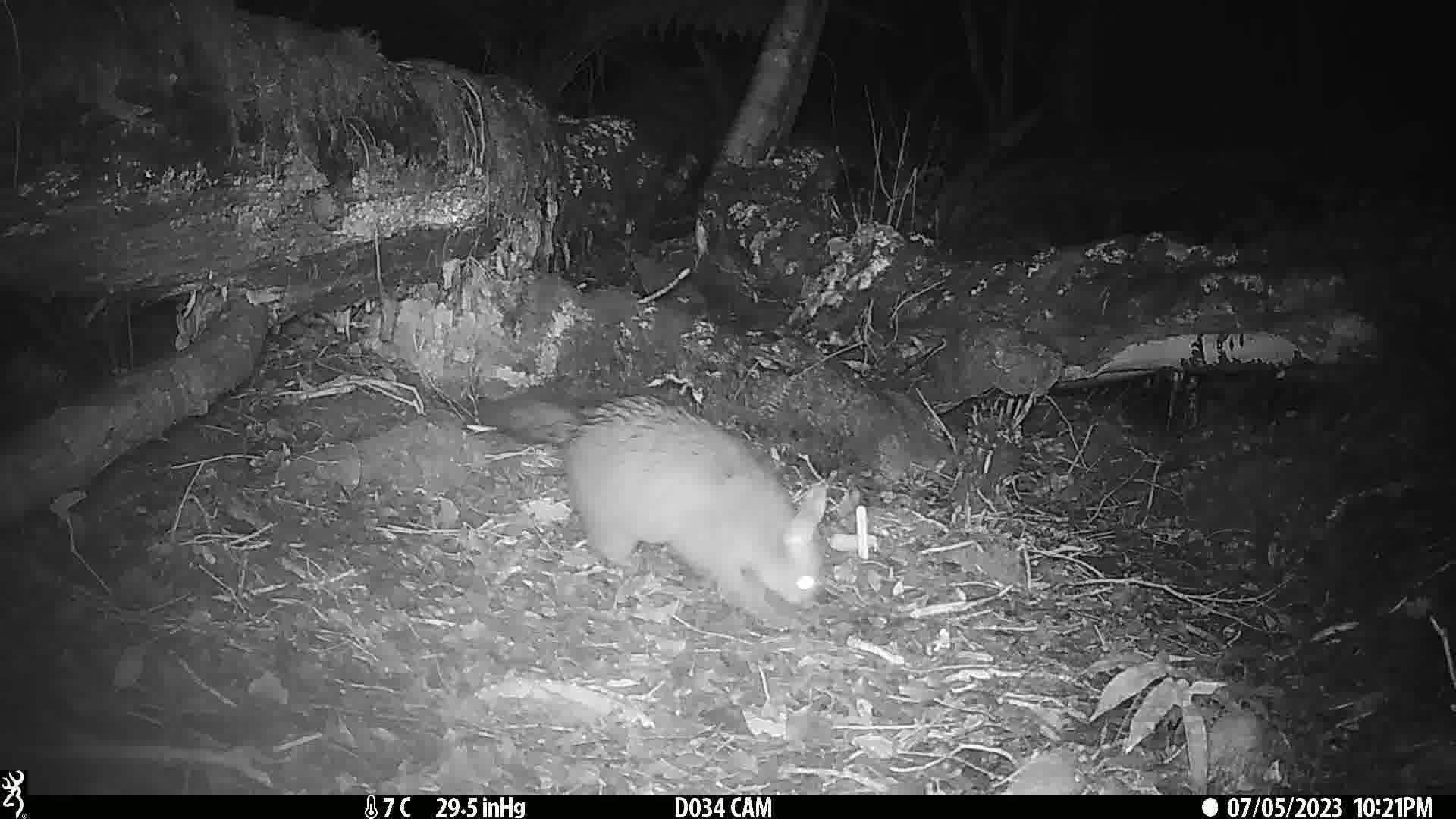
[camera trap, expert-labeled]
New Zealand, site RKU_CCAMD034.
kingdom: Animalia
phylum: Chordata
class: Mammalia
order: Diprotodontia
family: Phalangeridae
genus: Trichosurus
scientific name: Trichosurus vulpecula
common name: common brushtail possum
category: possum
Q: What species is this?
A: Possum (common brushtail possum) (Trichosurus vulpecula).